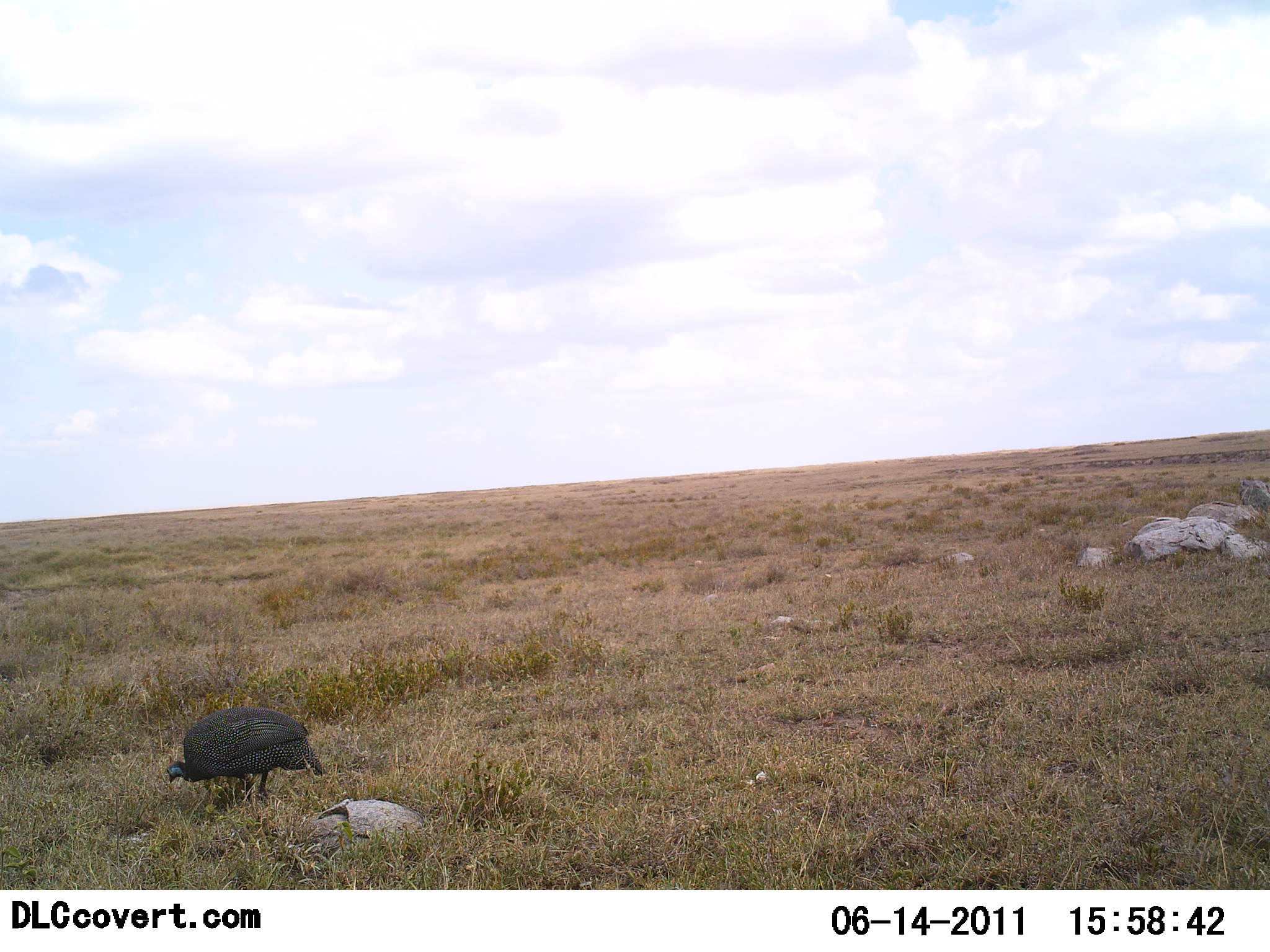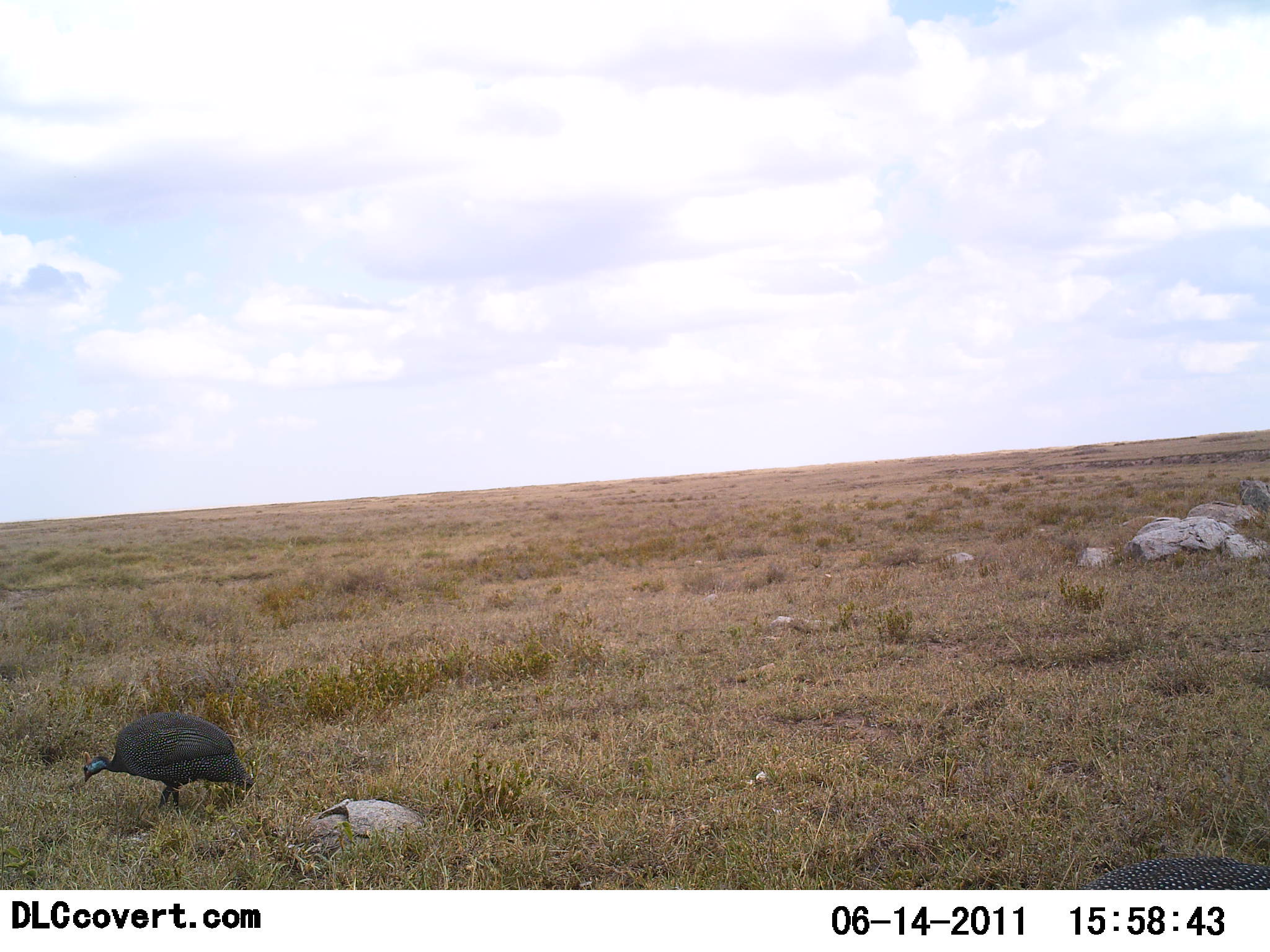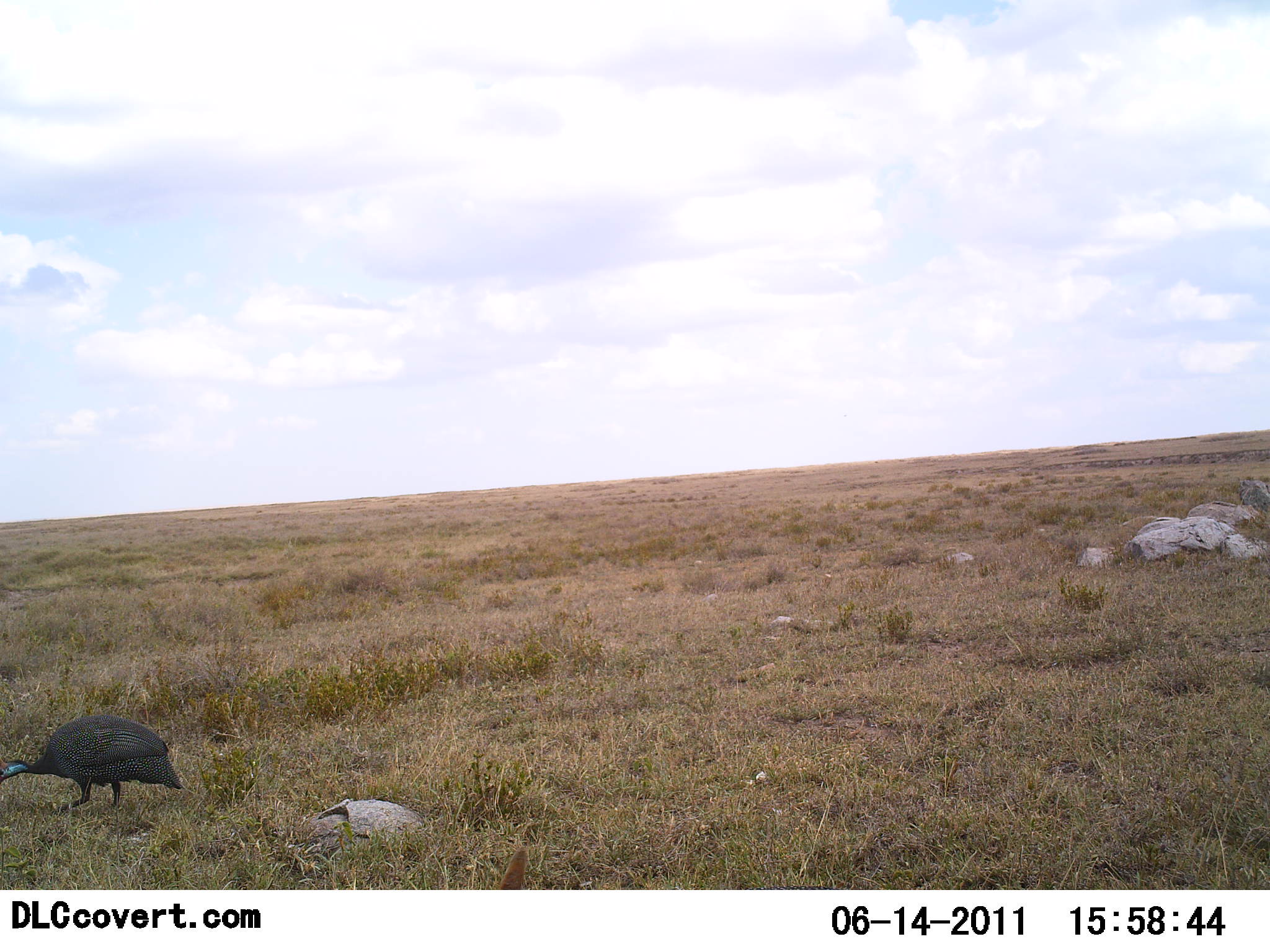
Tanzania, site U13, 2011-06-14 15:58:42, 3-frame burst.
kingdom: Animalia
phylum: Chordata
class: Aves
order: Galliformes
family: Numididae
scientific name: Numididae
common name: guinea fowl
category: guineafowl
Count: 2.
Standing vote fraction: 20%.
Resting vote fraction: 0%.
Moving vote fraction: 80%.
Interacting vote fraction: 0%.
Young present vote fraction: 0%.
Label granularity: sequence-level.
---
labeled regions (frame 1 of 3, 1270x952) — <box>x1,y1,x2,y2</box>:
animal: <box>165,708,328,778</box>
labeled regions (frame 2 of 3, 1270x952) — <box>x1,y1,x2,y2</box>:
animal: <box>81,713,253,798</box>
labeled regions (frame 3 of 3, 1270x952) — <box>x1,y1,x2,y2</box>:
animal: <box>0,715,184,821</box>; <box>494,847,531,891</box>